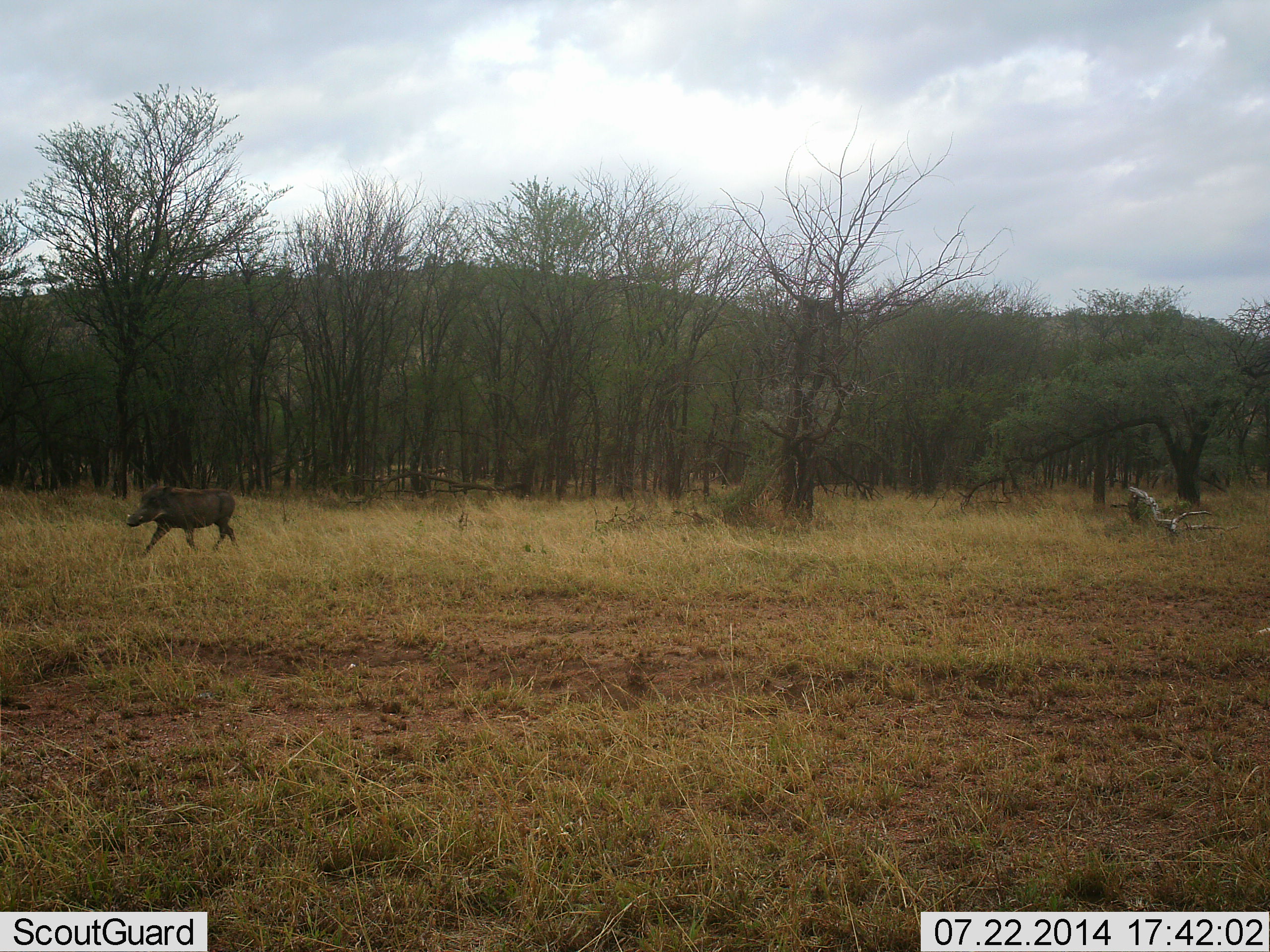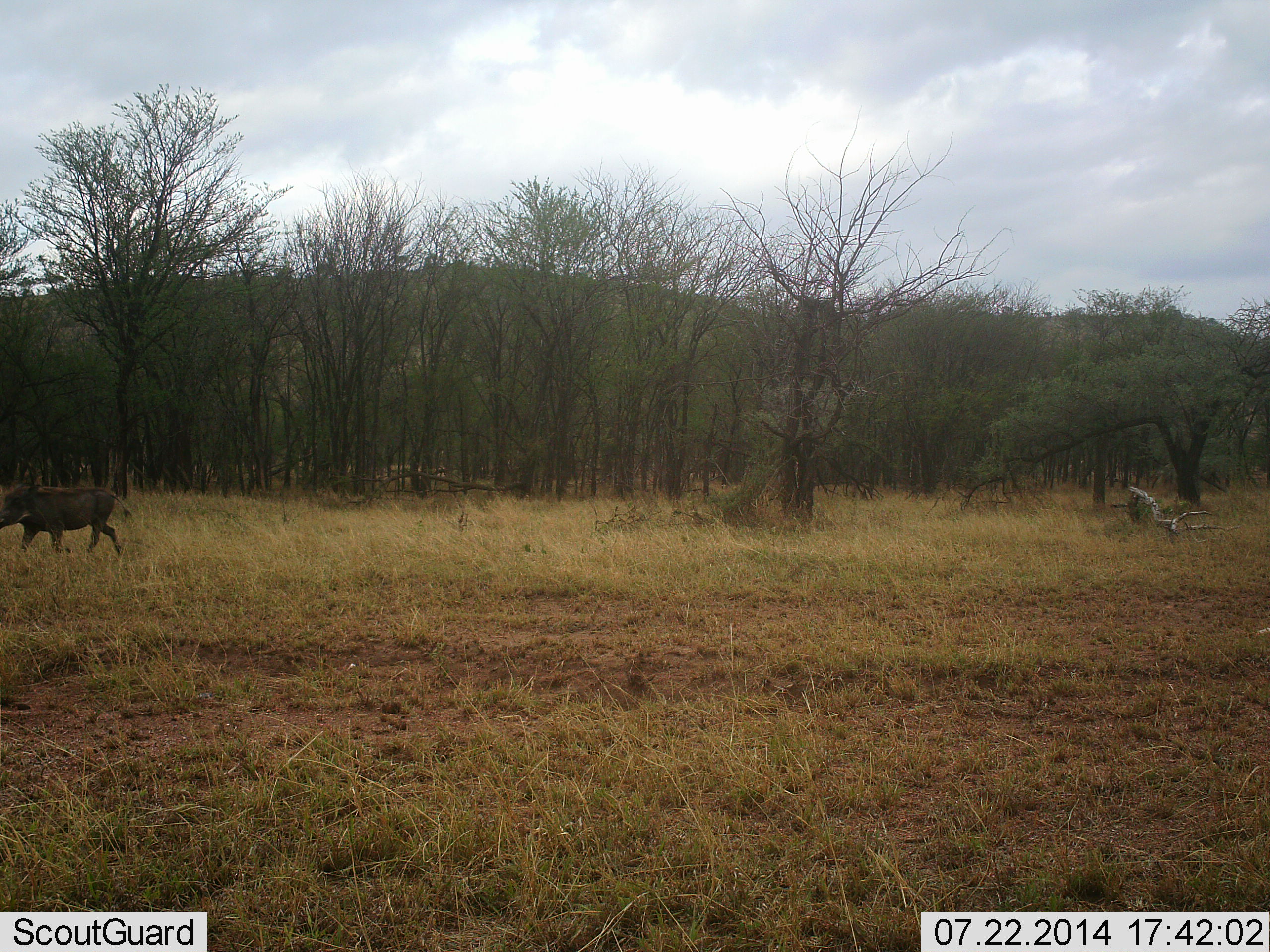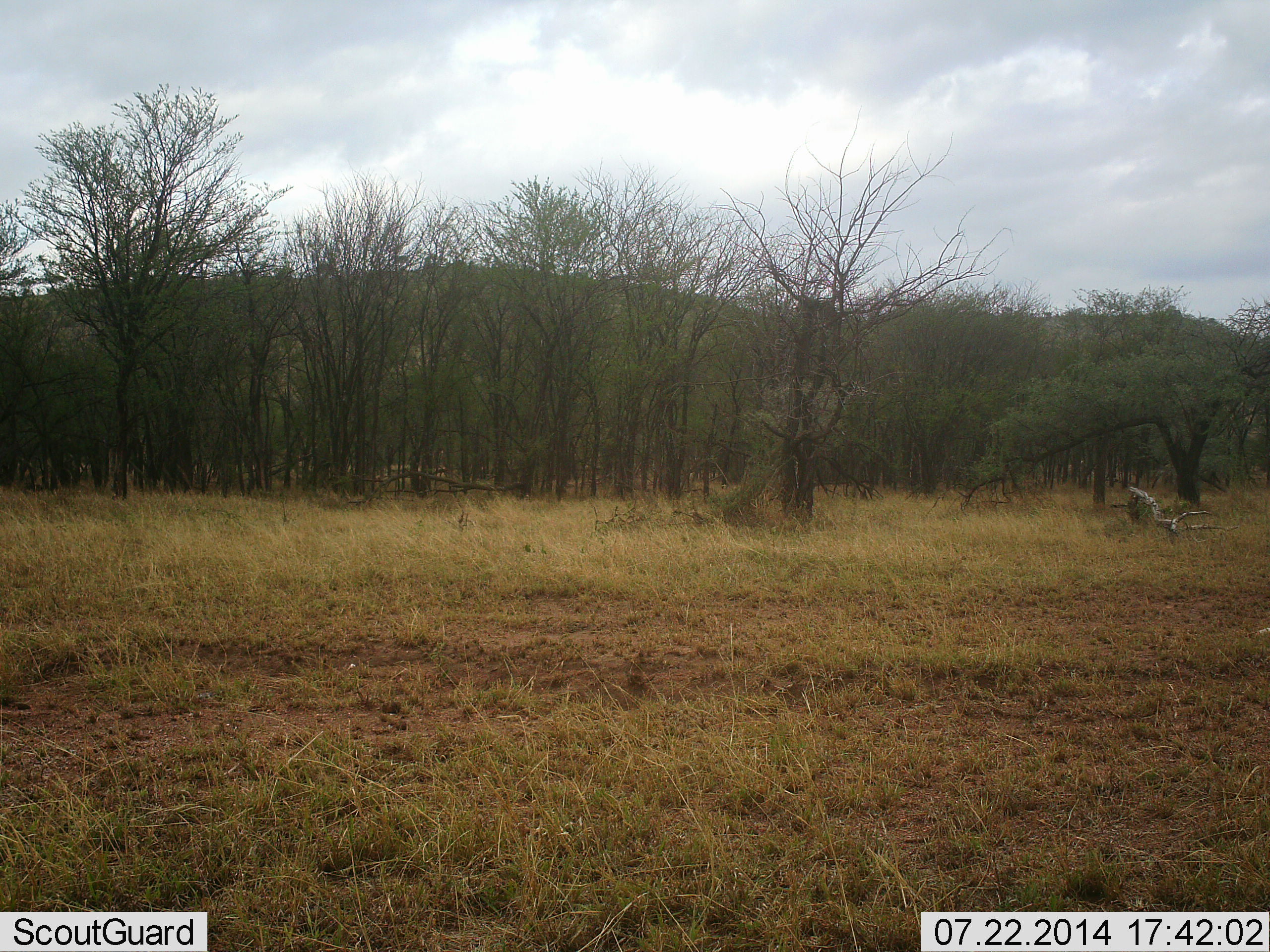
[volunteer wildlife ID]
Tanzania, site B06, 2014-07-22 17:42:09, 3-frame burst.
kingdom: Animalia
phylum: Chordata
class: Mammalia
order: Artiodactyla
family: Suidae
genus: Phacochoerus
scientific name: Phacochoerus africanus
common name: warthog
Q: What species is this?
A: Warthog (Phacochoerus africanus).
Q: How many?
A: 1.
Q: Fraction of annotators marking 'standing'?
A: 10%.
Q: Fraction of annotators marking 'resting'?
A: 0%.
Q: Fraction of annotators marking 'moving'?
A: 100%.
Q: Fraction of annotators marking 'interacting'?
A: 0%.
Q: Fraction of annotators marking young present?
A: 0%.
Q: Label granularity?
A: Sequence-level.